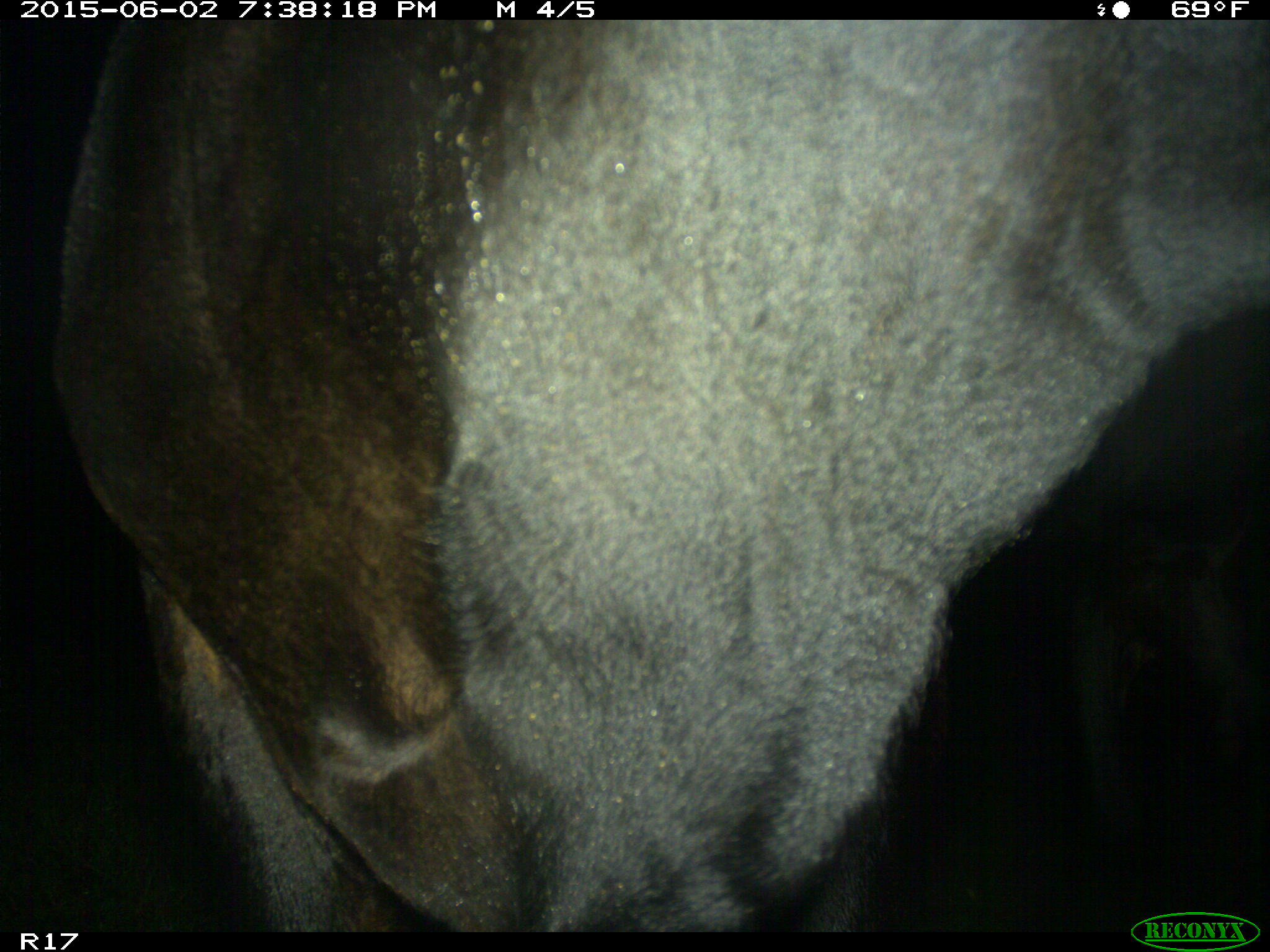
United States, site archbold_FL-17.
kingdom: Animalia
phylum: Chordata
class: Mammalia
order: Artiodactyla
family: Bovidae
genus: Bos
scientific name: Bos taurus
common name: domestic cow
Bos taurus (domestic cow).